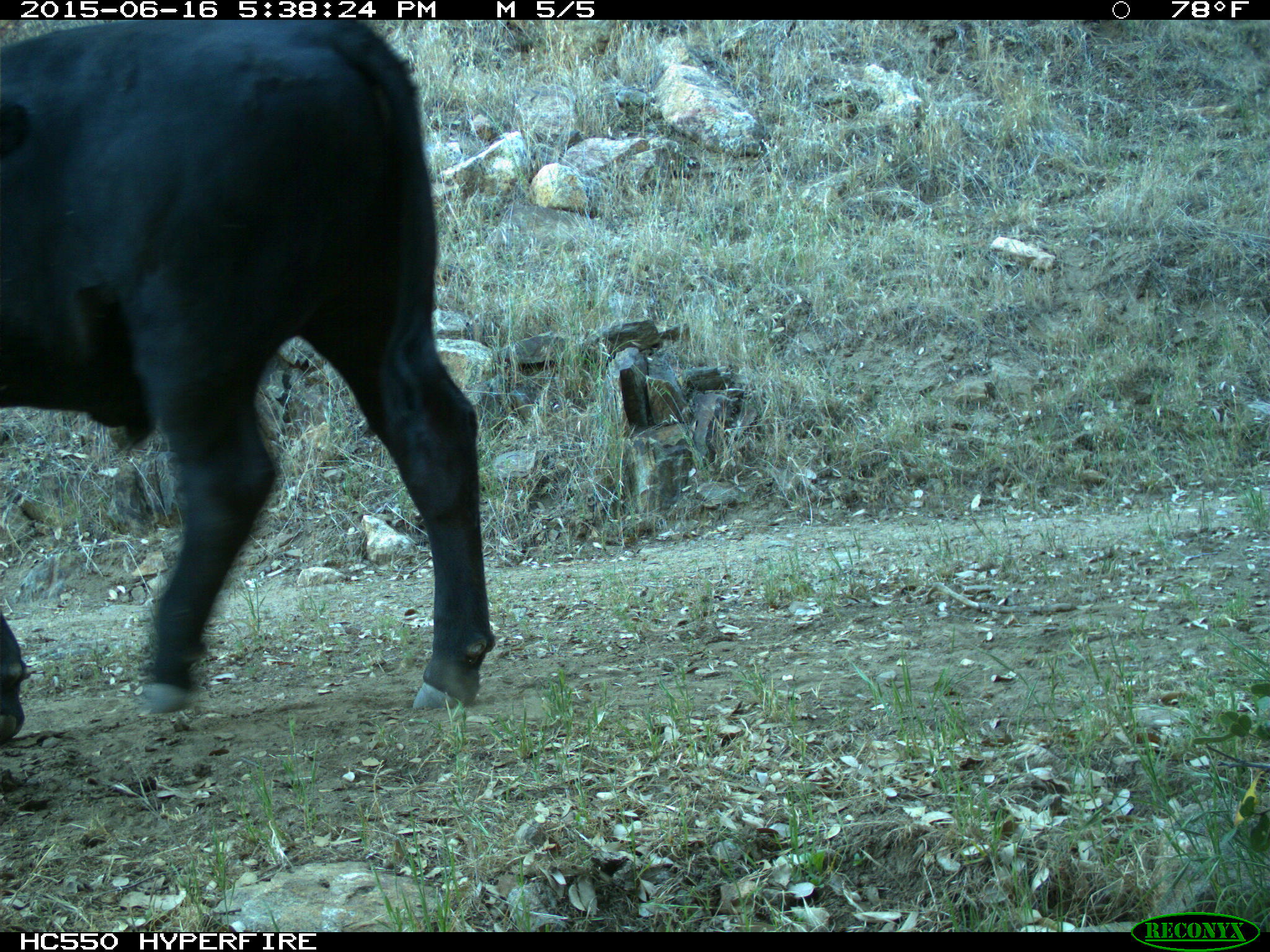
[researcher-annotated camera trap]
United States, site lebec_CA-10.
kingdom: Animalia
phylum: Chordata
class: Mammalia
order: Artiodactyla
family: Bovidae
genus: Bos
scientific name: Bos taurus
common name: domestic cow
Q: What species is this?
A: Bos taurus (domestic cow).